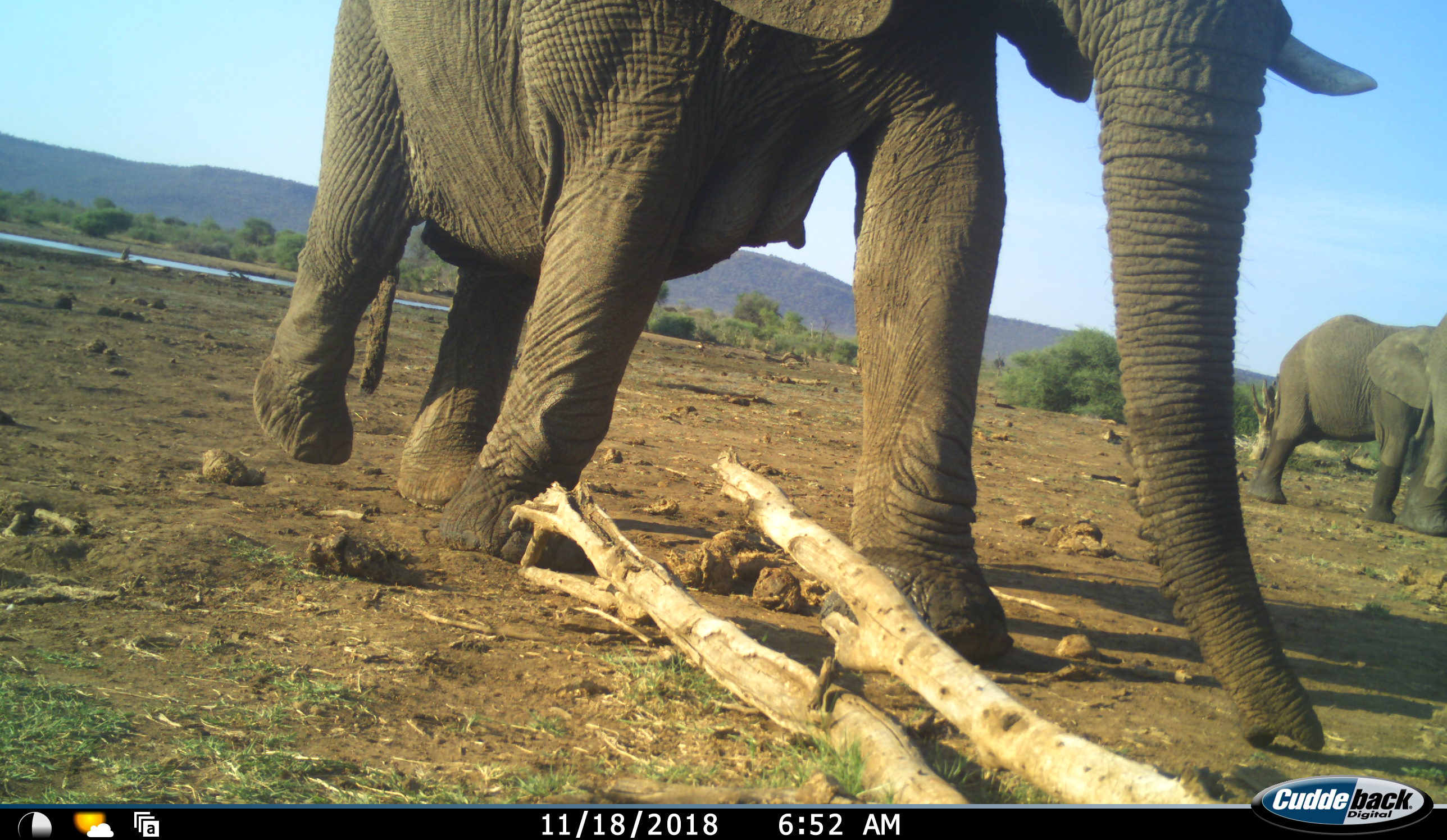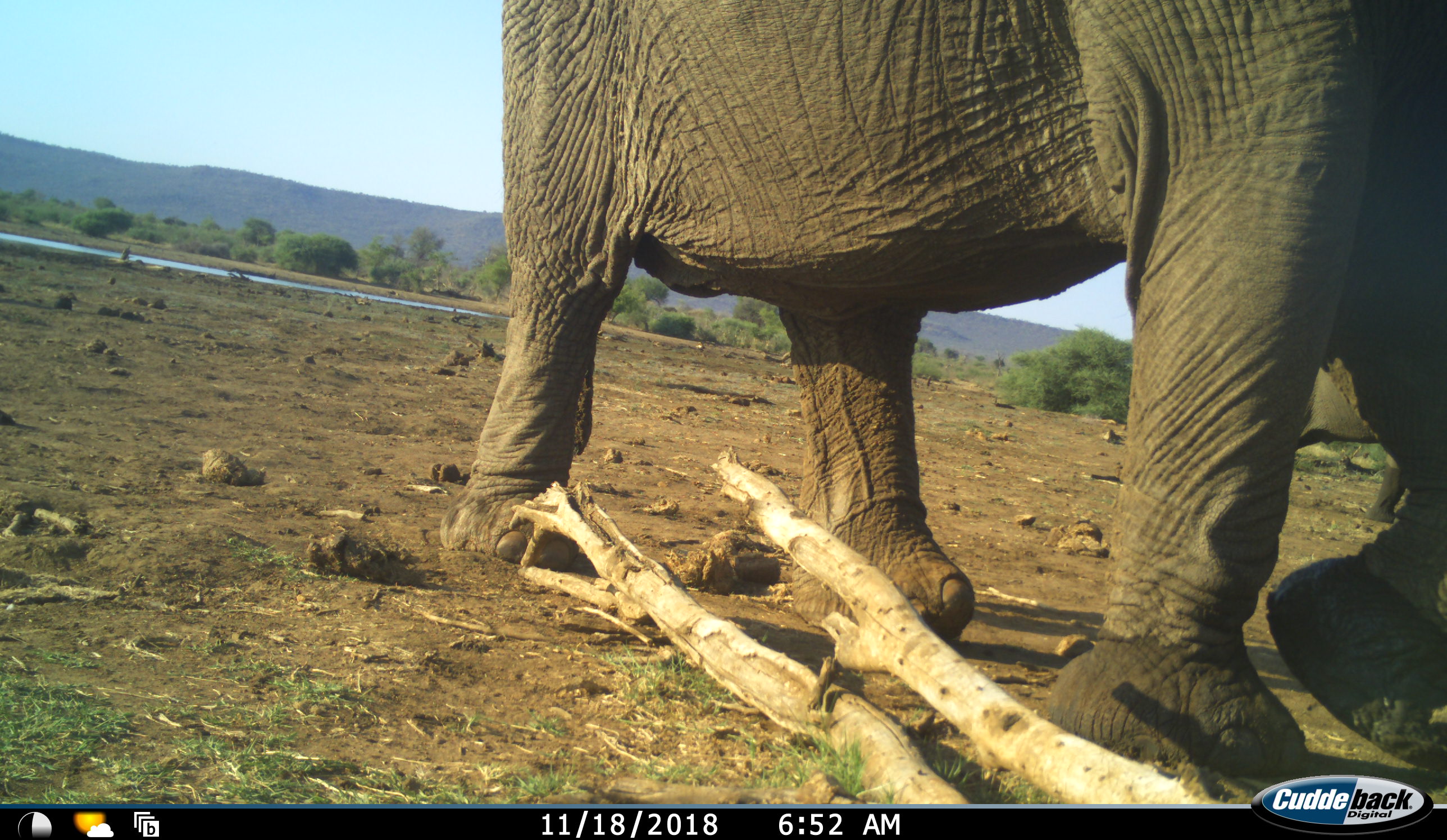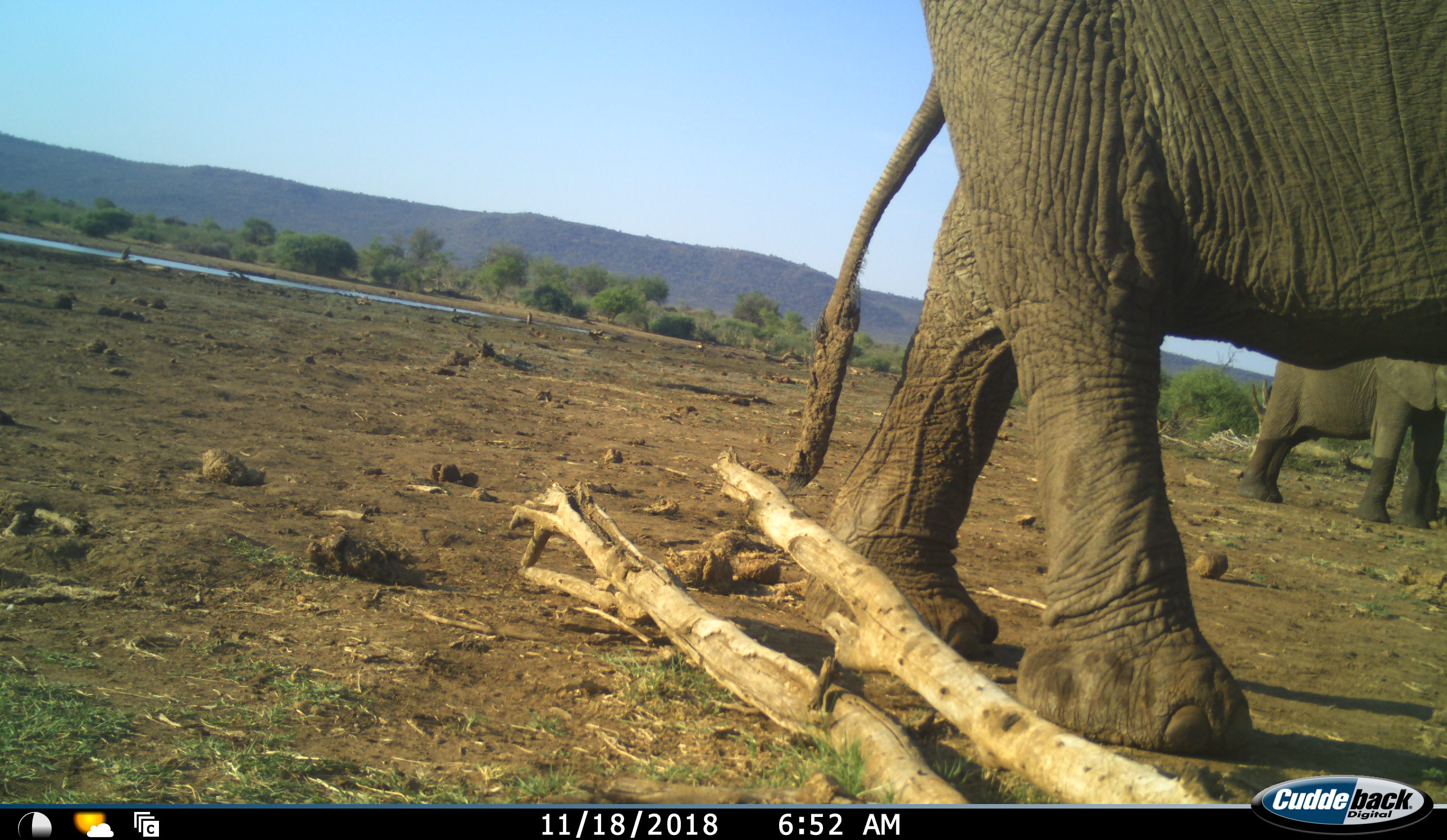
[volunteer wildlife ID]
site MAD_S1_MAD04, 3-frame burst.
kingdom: Animalia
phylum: Chordata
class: Mammalia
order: Proboscidea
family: Elephantidae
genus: Loxodonta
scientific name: Loxodonta africana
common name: african bush elephant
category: elephant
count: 2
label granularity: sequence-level